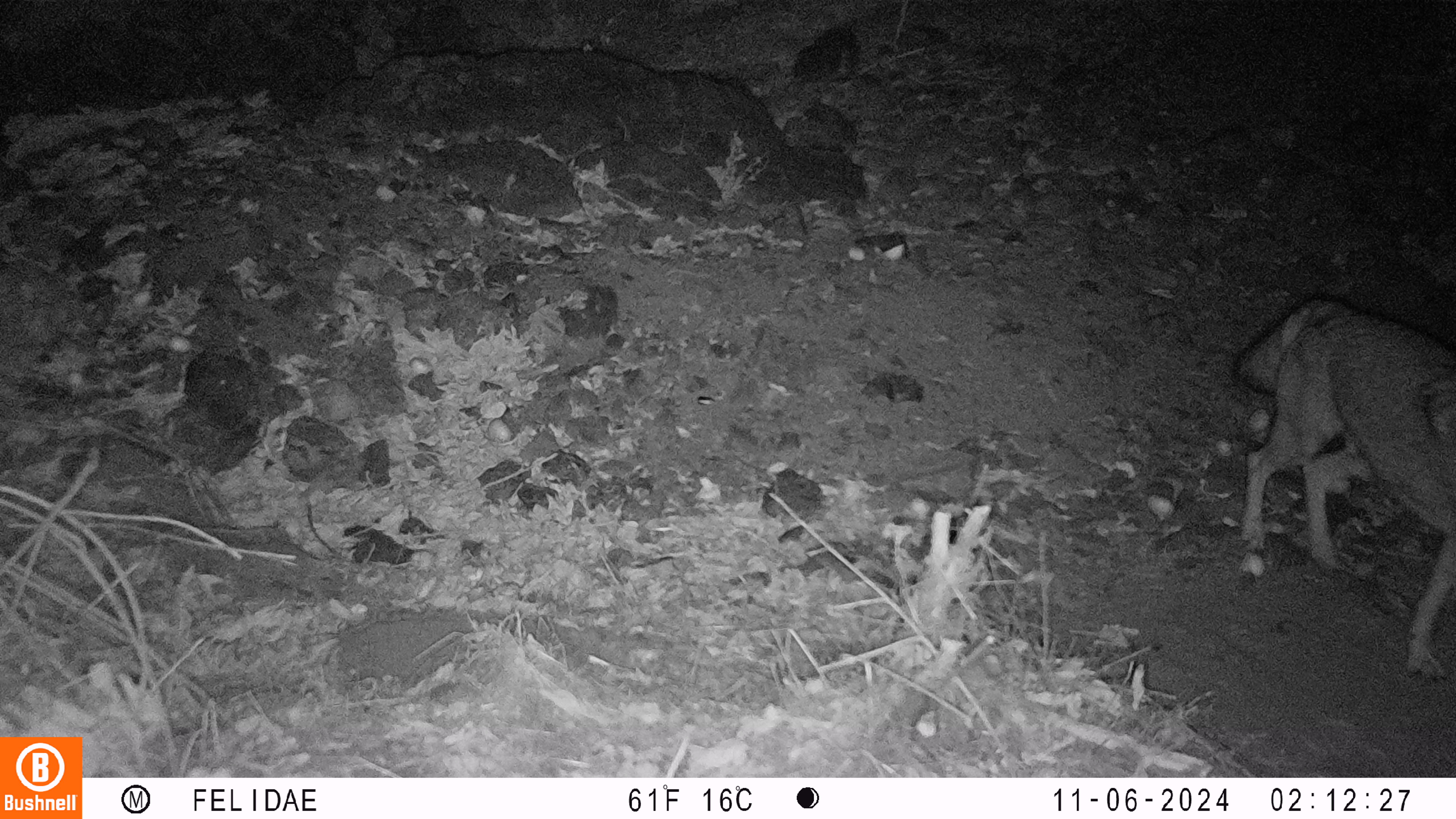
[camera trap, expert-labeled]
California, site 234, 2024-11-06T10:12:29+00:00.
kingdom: Animalia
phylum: Chordata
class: Mammalia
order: Carnivora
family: Canidae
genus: Canis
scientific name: Canis latrans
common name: coyote